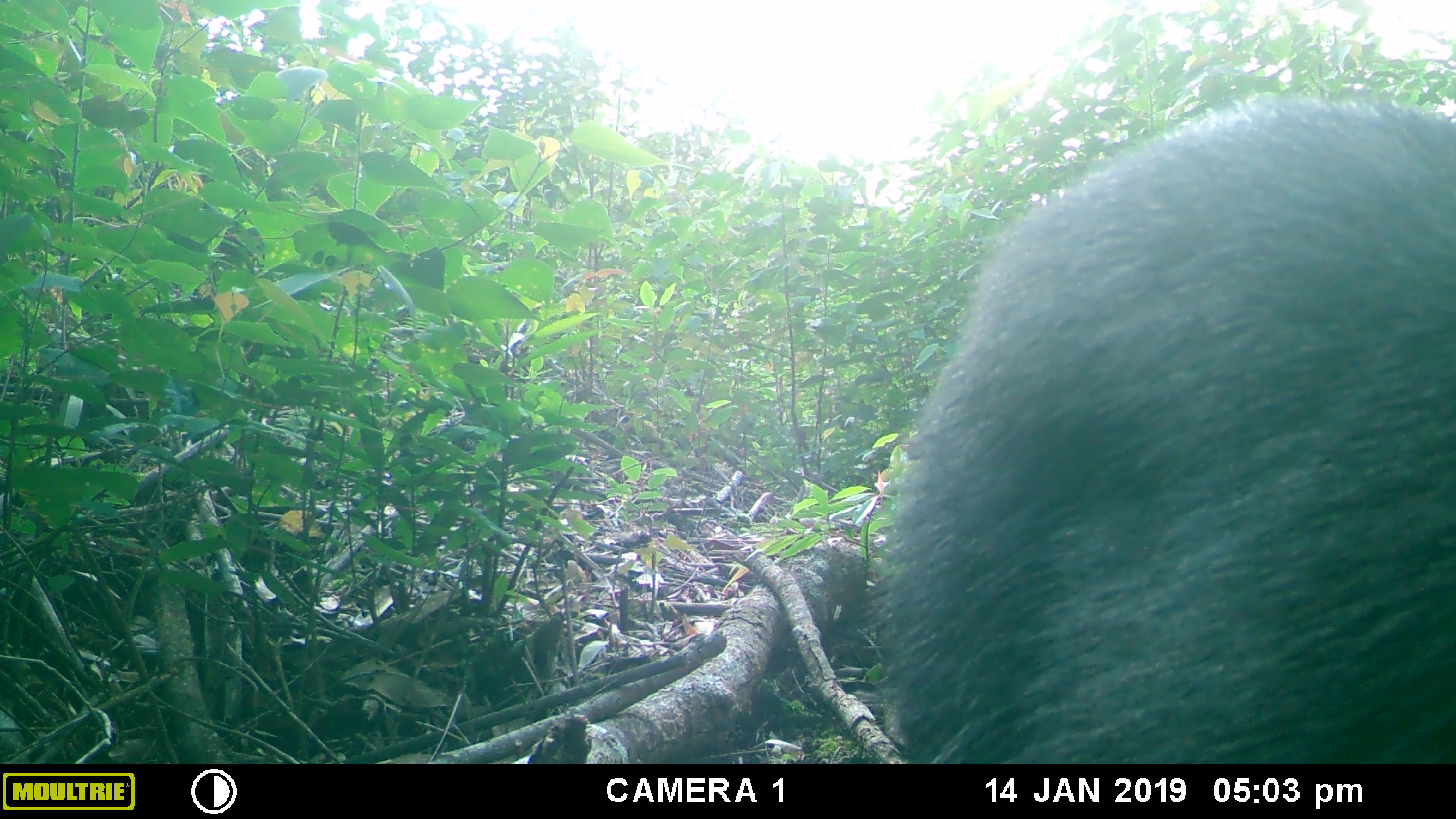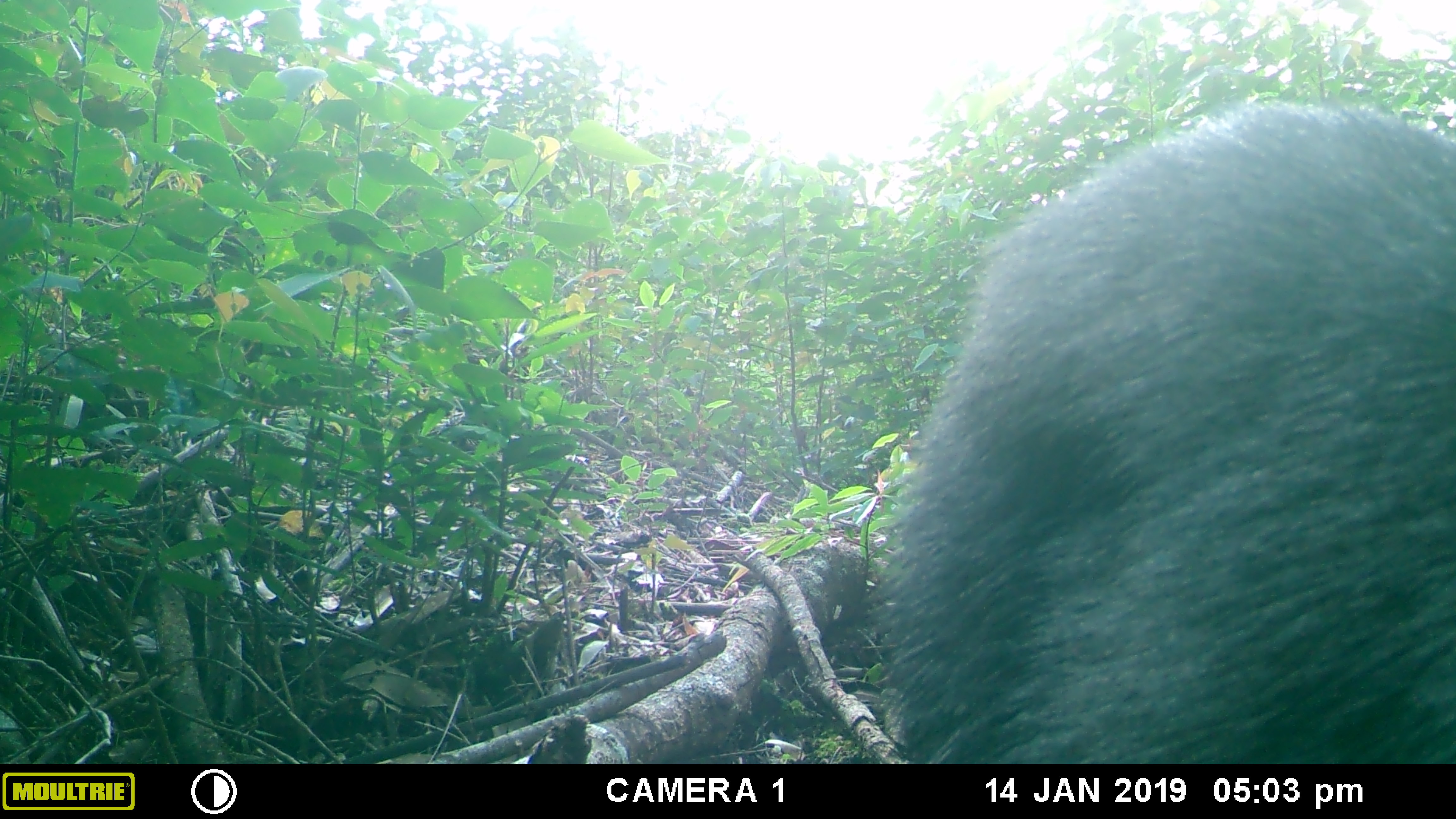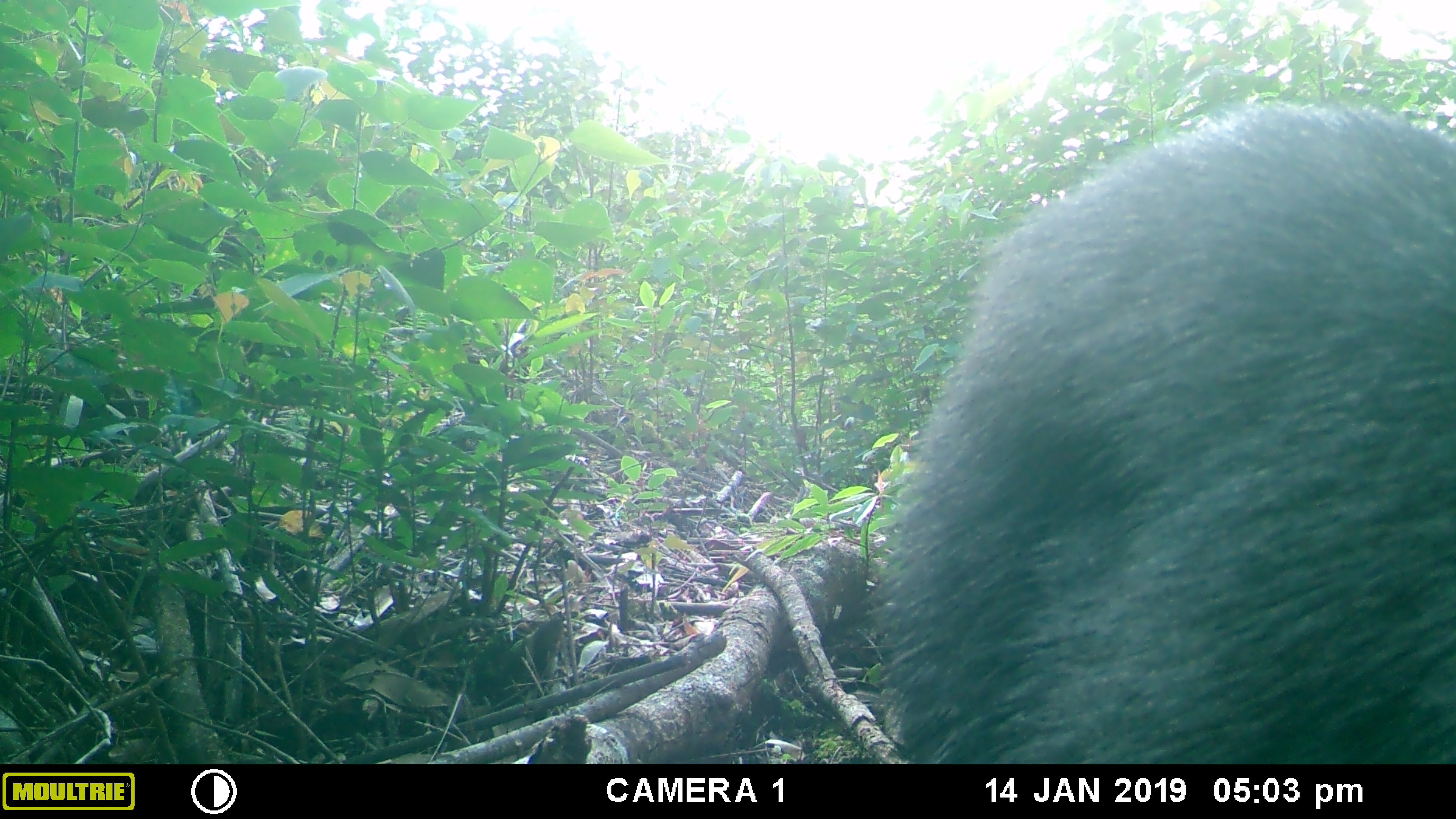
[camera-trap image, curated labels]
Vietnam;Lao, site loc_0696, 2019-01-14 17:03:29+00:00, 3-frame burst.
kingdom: Animalia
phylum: Chordata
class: Mammalia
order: Artiodactyla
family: Bovidae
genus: Capricornis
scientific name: Capricornis sumatraensis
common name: chinese serow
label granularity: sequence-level